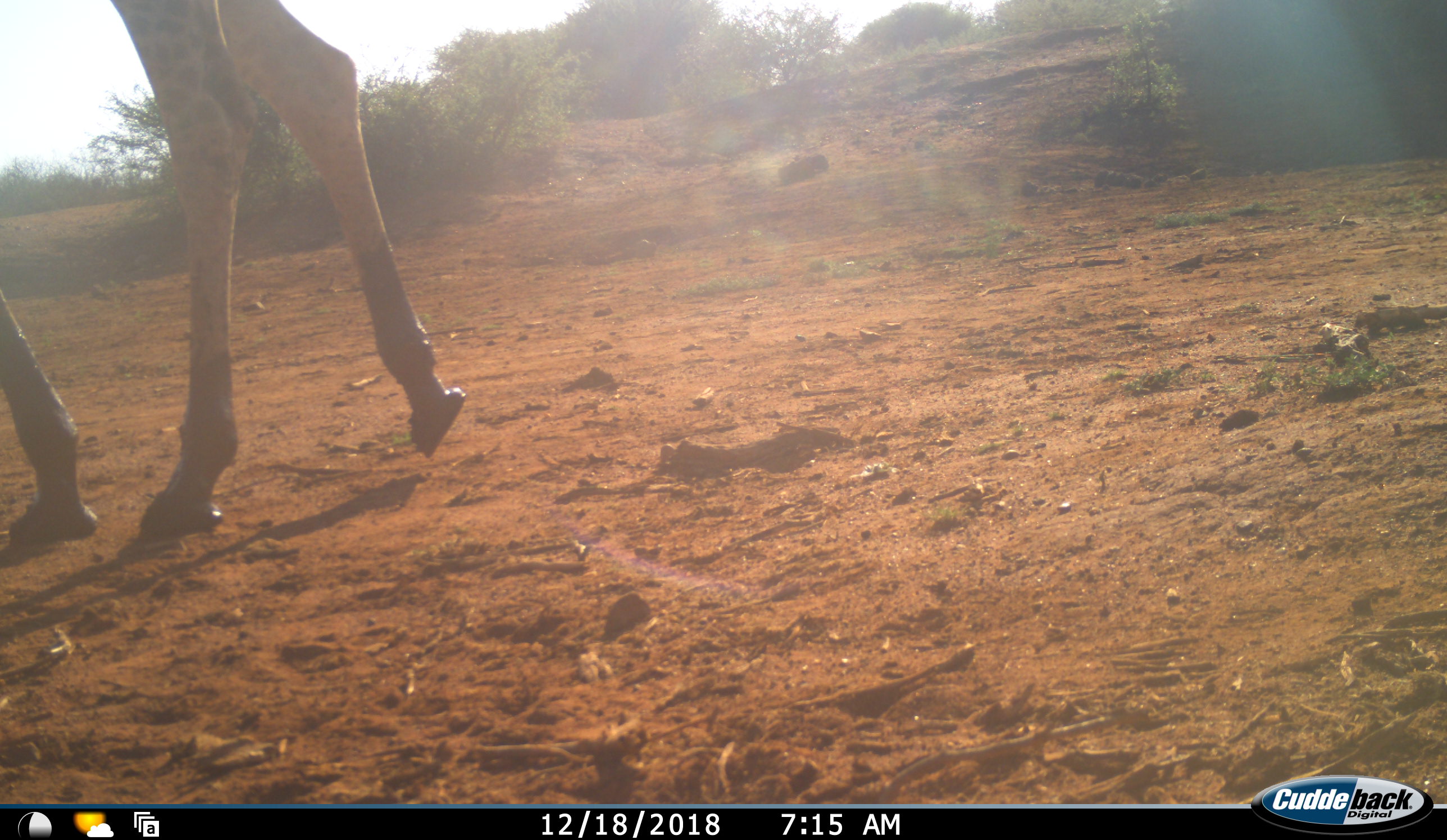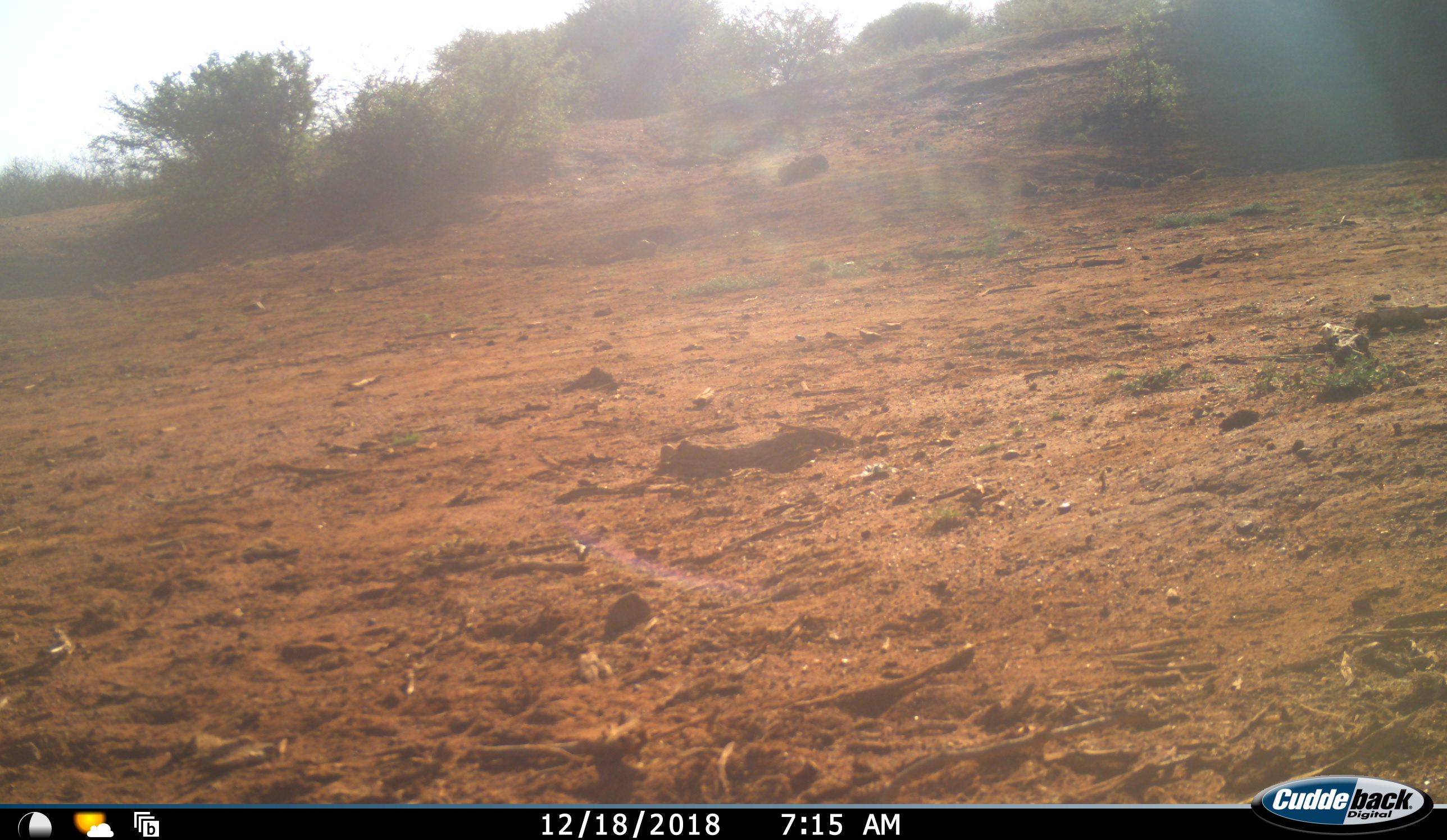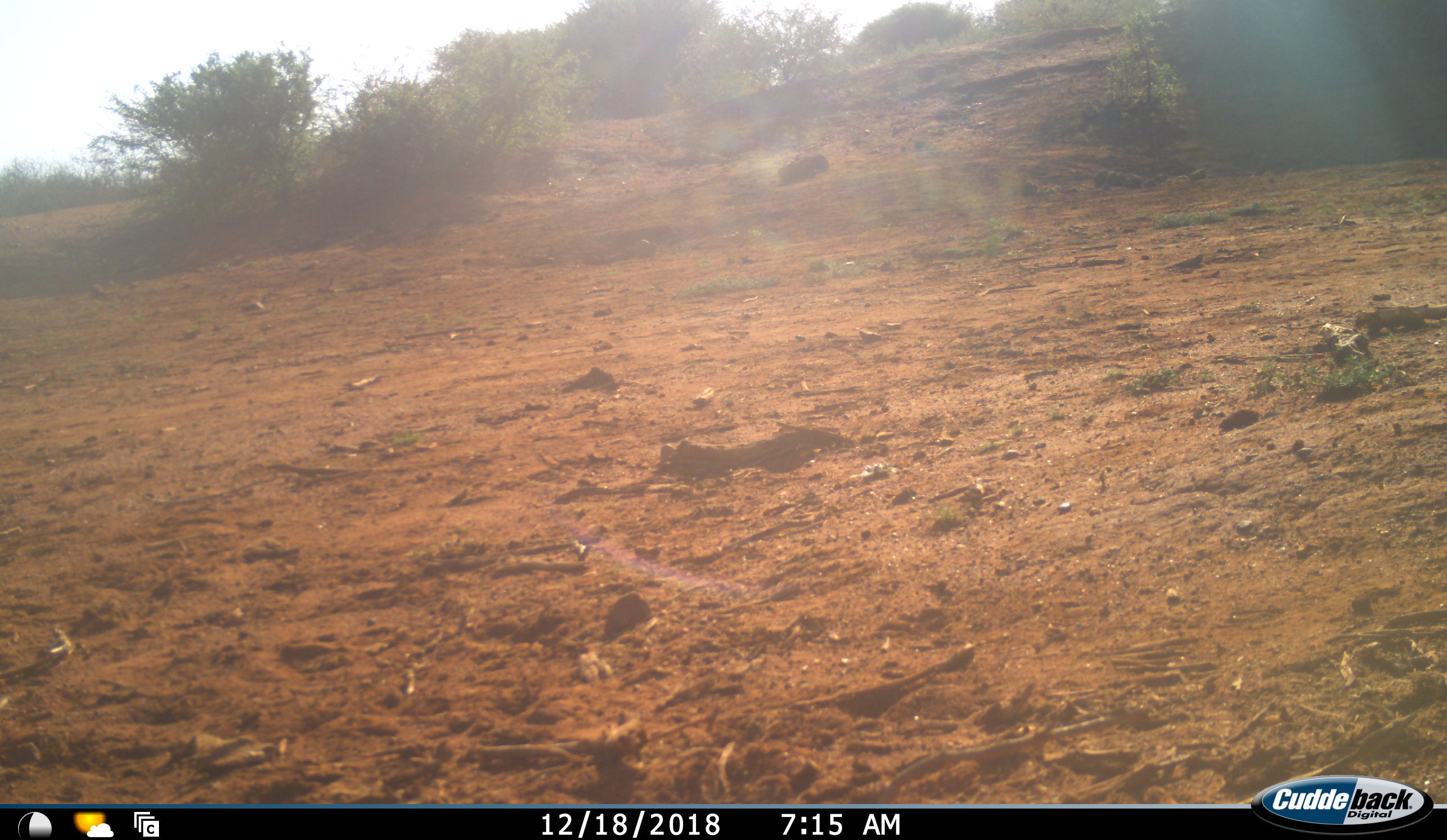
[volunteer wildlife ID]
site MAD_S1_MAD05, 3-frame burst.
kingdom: Animalia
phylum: Chordata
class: Mammalia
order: Artiodactyla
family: Giraffidae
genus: Giraffa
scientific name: Giraffa camelopardalis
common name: giraffe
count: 1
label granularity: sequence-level